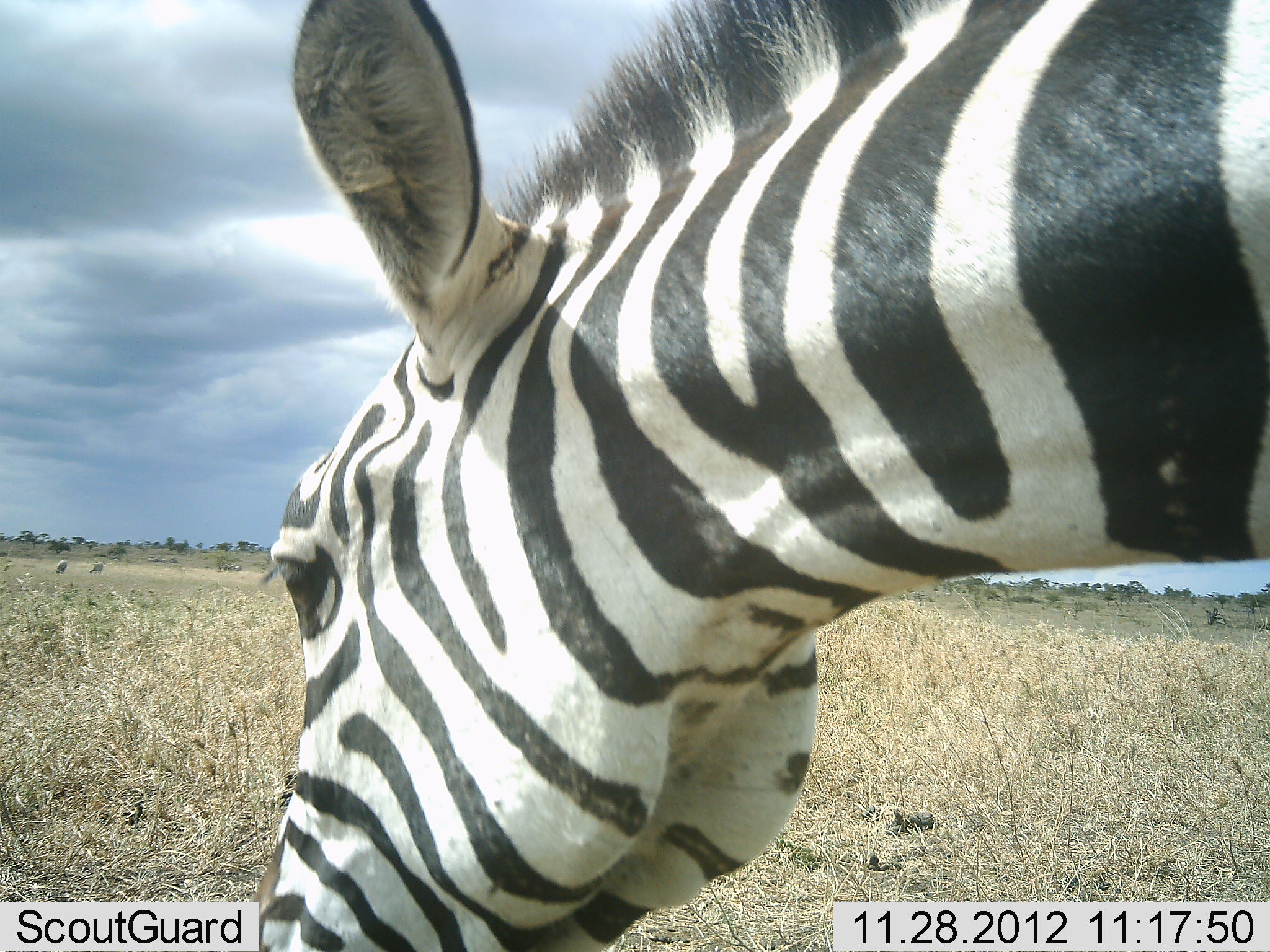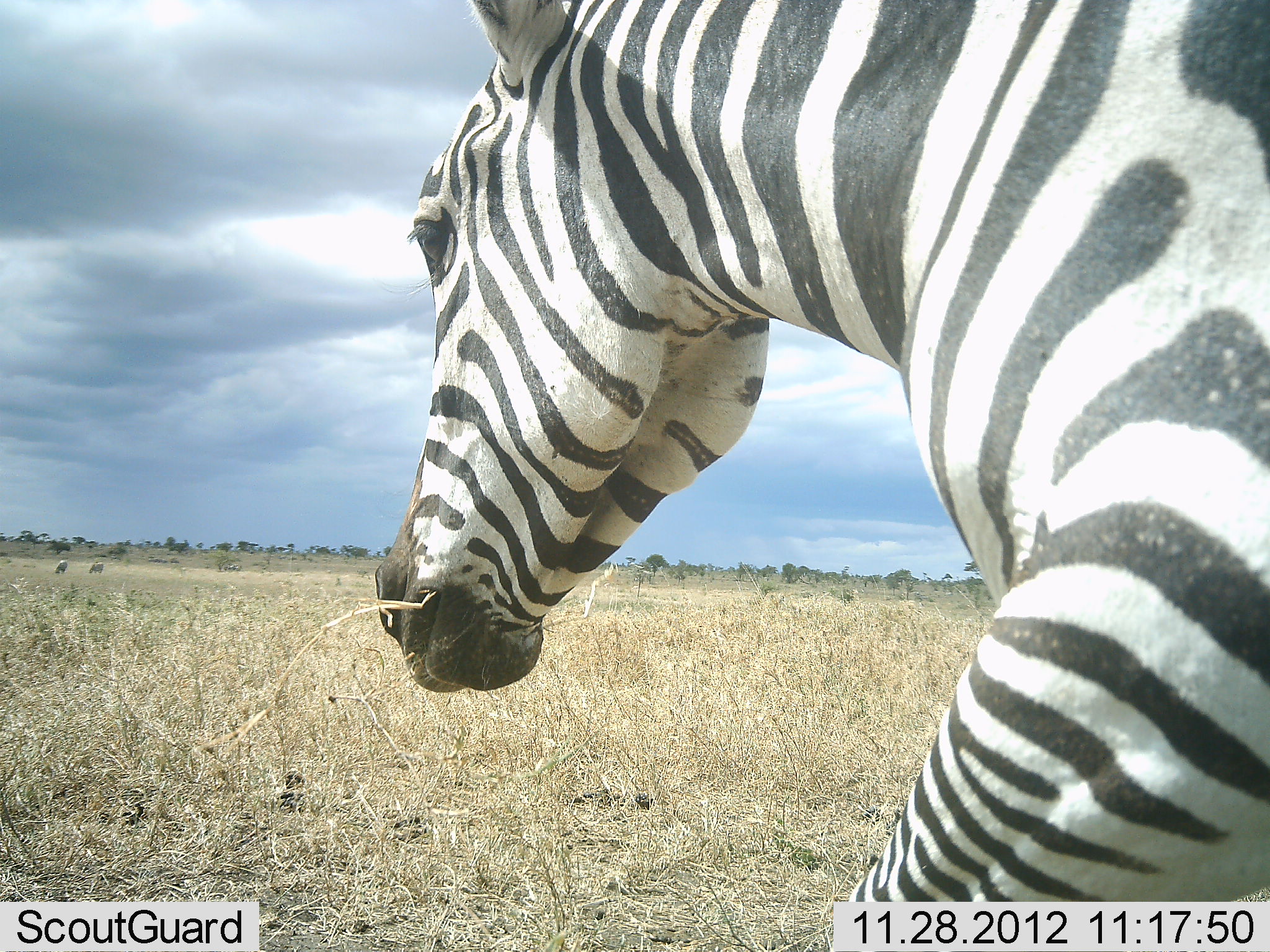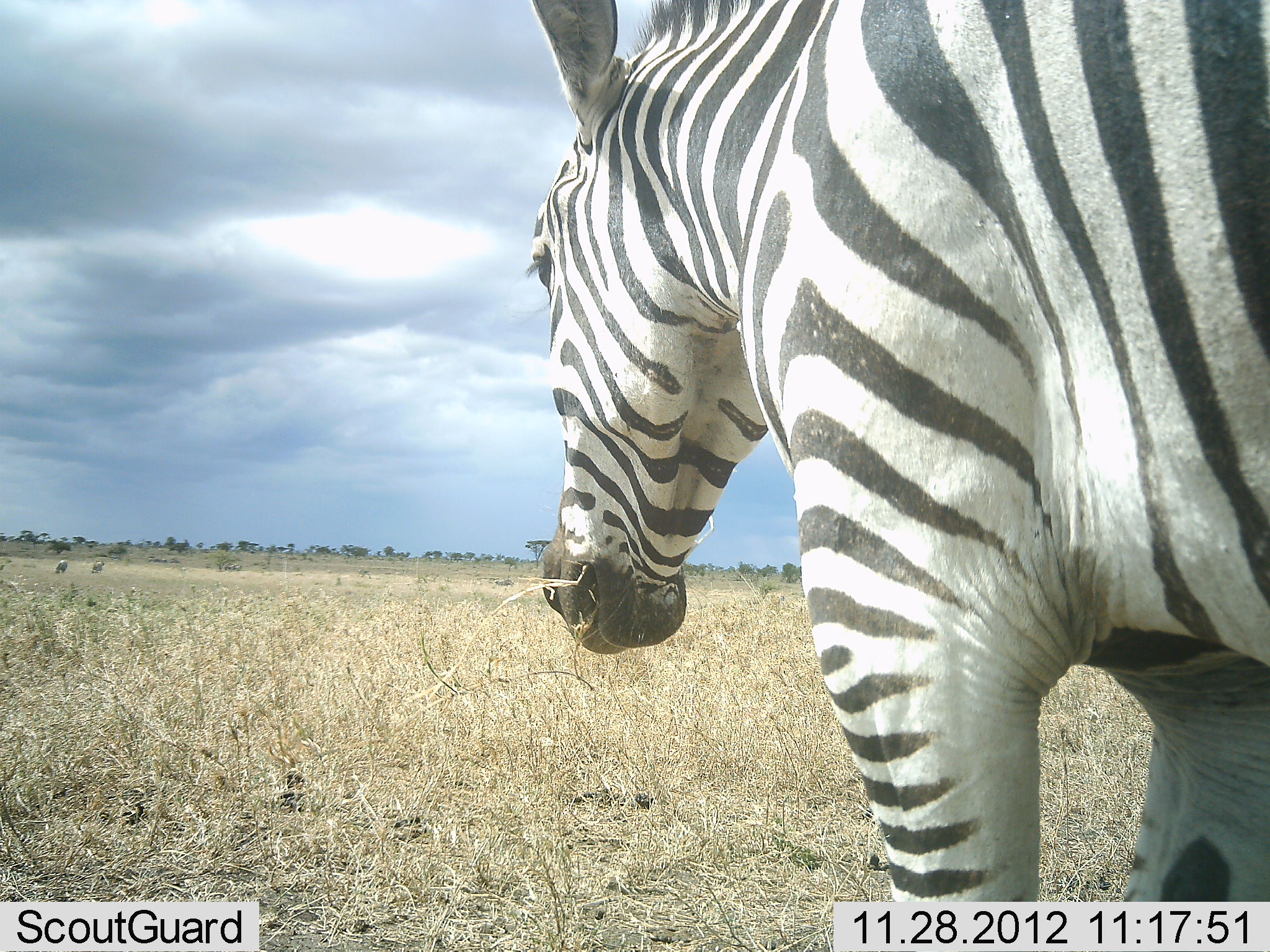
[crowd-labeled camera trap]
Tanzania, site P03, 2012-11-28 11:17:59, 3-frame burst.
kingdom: Animalia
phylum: Chordata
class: Mammalia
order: Perissodactyla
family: Equidae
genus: Equus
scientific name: Equus quagga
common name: plains zebra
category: zebra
Zebra (plains zebra) (Equus quagga), count 1. Behavior (volunteer vote fractions): standing 50%, resting 0%, moving 30%, interacting 0%. Young present (vote fraction): 0%. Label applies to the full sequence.